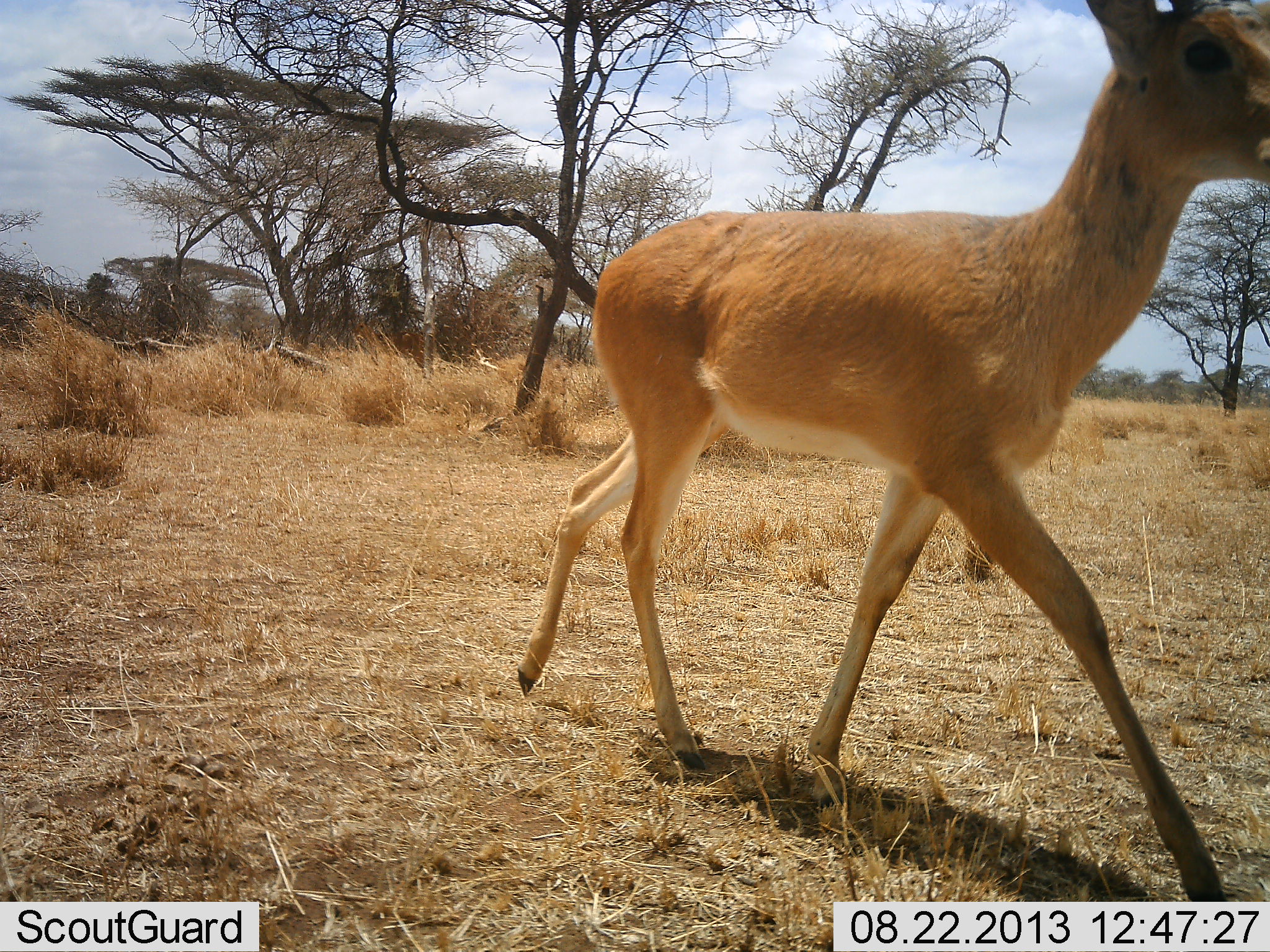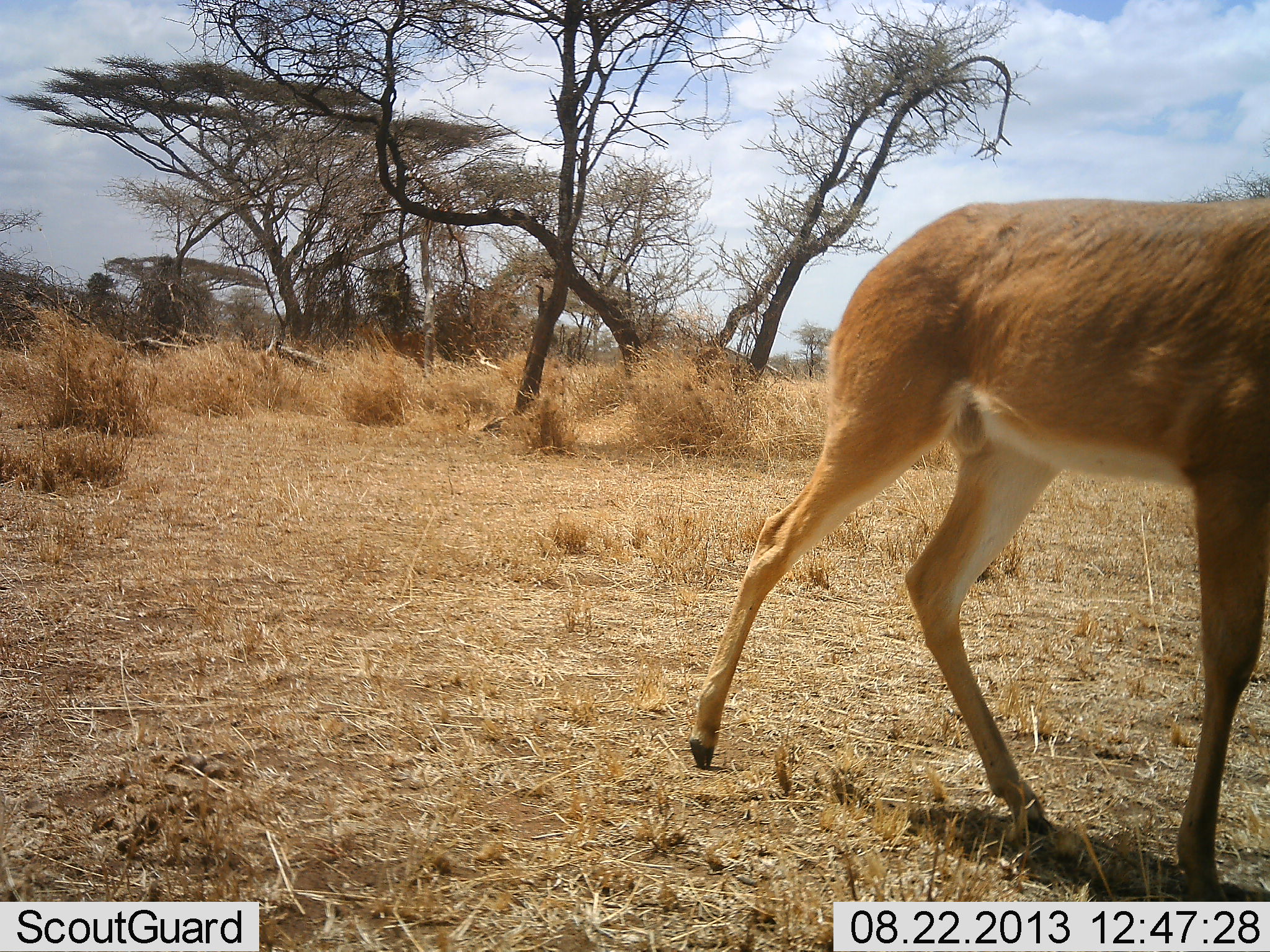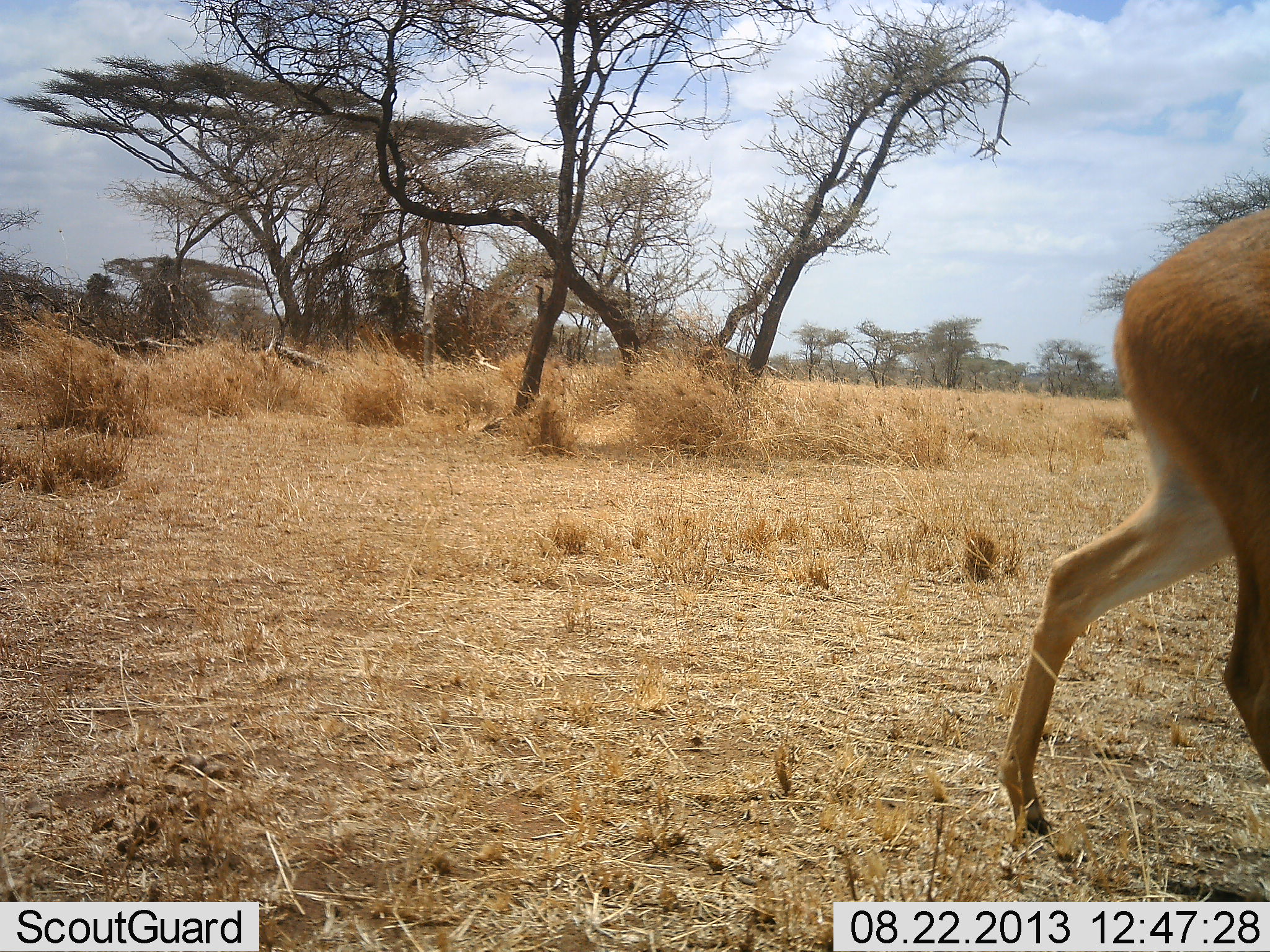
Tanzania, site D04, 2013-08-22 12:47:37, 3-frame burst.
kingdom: Animalia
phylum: Chordata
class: Mammalia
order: Artiodactyla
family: Bovidae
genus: Redunca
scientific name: Redunca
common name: reedbuck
Reedbuck (Redunca), count 1. Behavior (volunteer vote fractions): standing 10%, resting 0%, moving 90%, interacting 0%. Young present (vote fraction): 0%. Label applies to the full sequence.